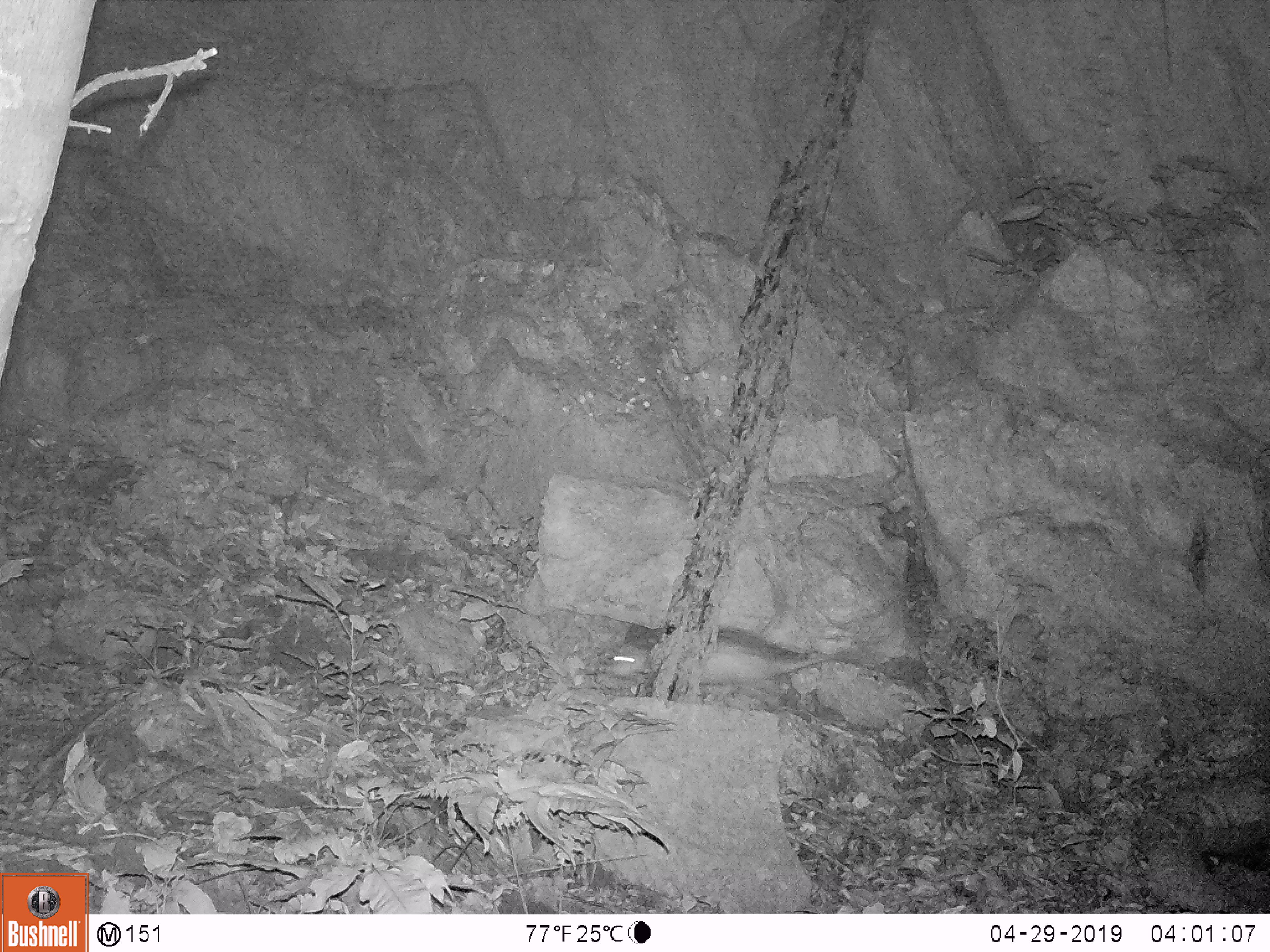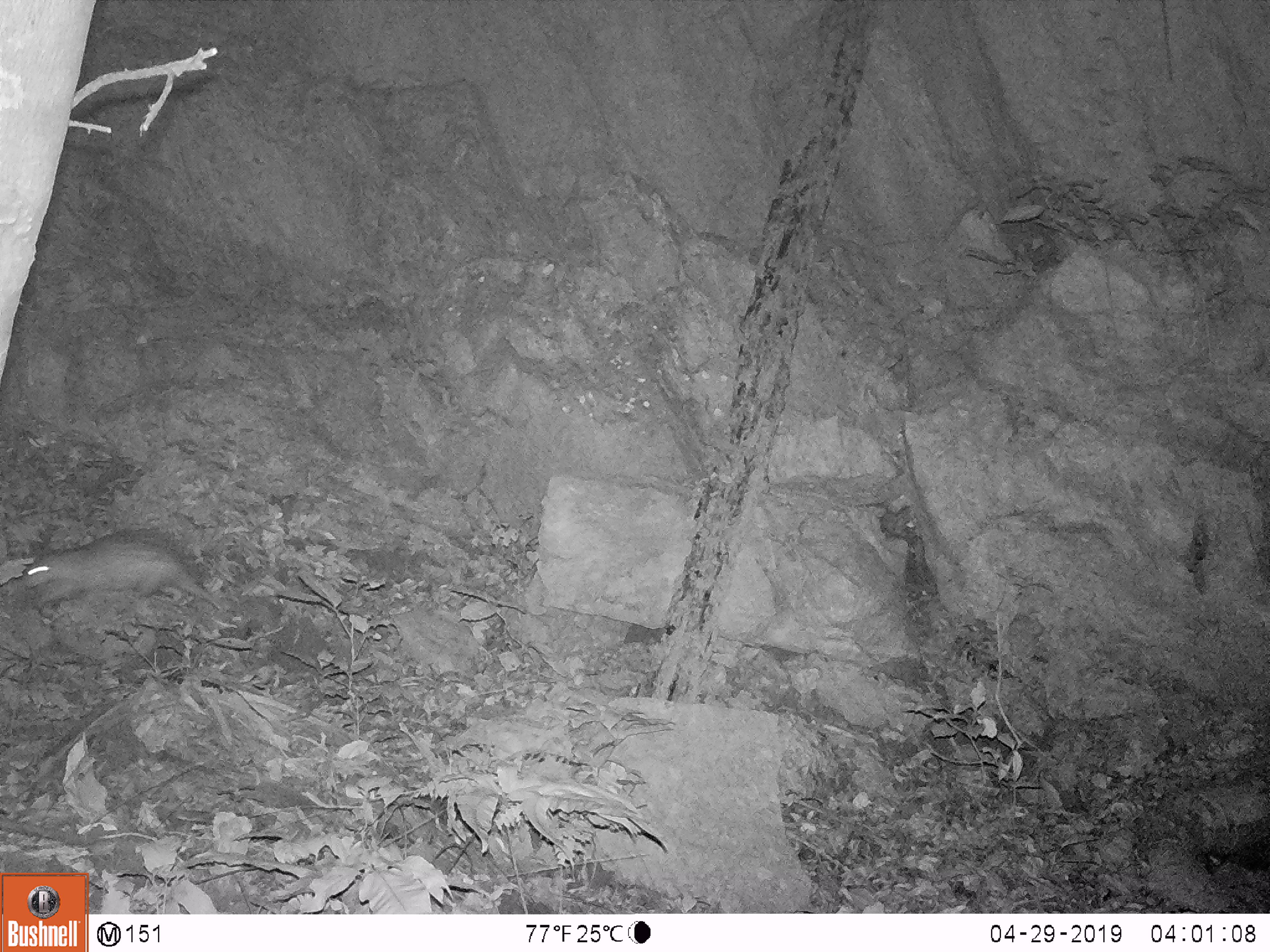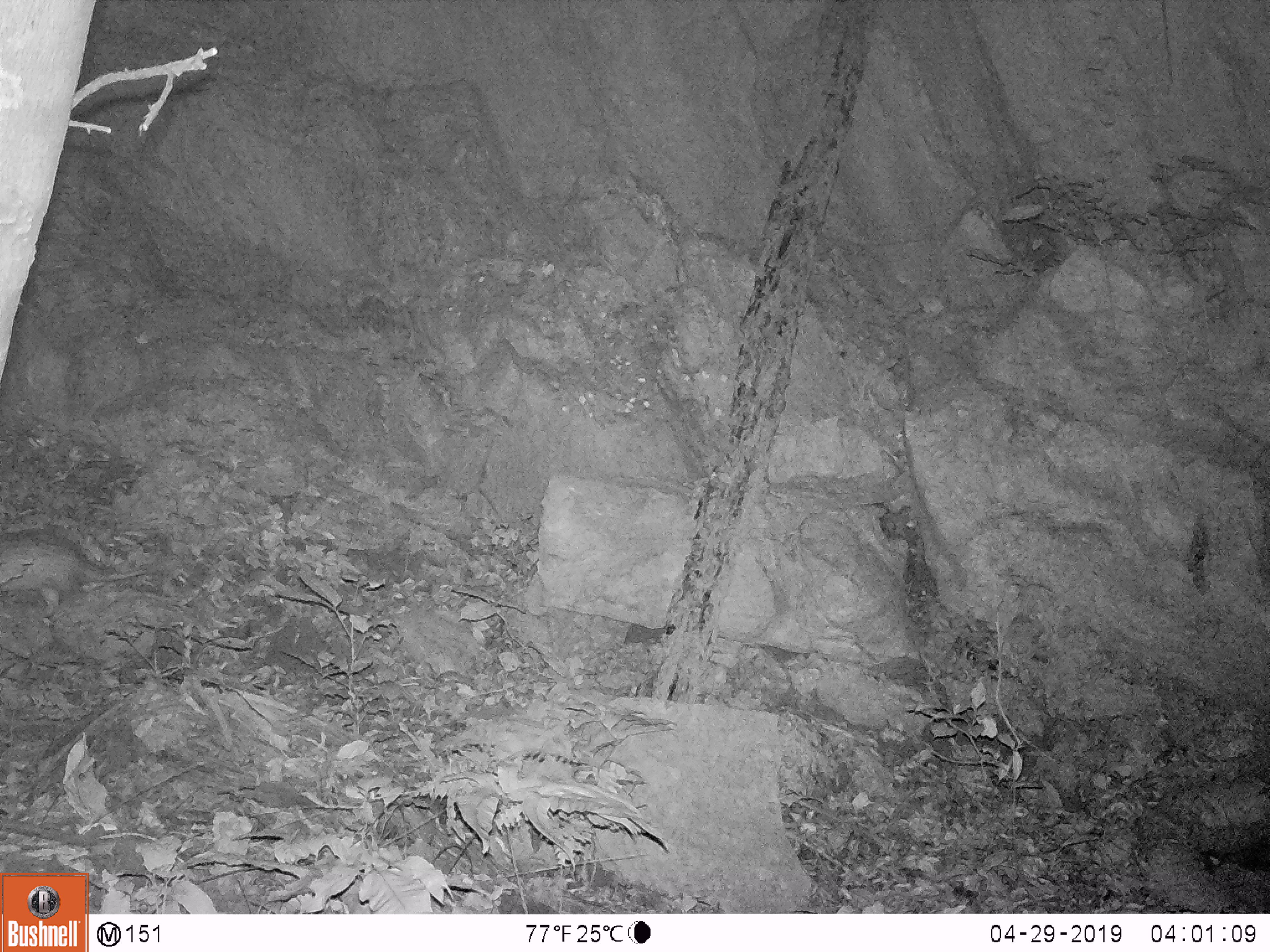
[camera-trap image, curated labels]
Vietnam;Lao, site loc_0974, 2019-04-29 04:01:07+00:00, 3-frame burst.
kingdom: Animalia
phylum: Chordata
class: Mammalia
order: Rodentia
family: Hystricidae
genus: Atherurus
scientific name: Atherurus macrourus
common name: asiatic brush-tailed porcupine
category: asiatic brush tailed porcupine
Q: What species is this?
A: Asiatic brush tailed porcupine (asiatic brush-tailed porcupine) (Atherurus macrourus).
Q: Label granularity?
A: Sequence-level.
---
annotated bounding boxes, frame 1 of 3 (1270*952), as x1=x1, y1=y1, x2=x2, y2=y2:
asiatic brush tailed porcupine: x1=608, y1=629, x2=863, y2=688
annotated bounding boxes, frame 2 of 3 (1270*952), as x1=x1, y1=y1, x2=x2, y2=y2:
asiatic brush tailed porcupine: x1=22, y1=528, x2=222, y2=618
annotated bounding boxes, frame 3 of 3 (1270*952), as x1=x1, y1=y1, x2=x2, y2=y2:
asiatic brush tailed porcupine: x1=0, y1=524, x2=149, y2=619